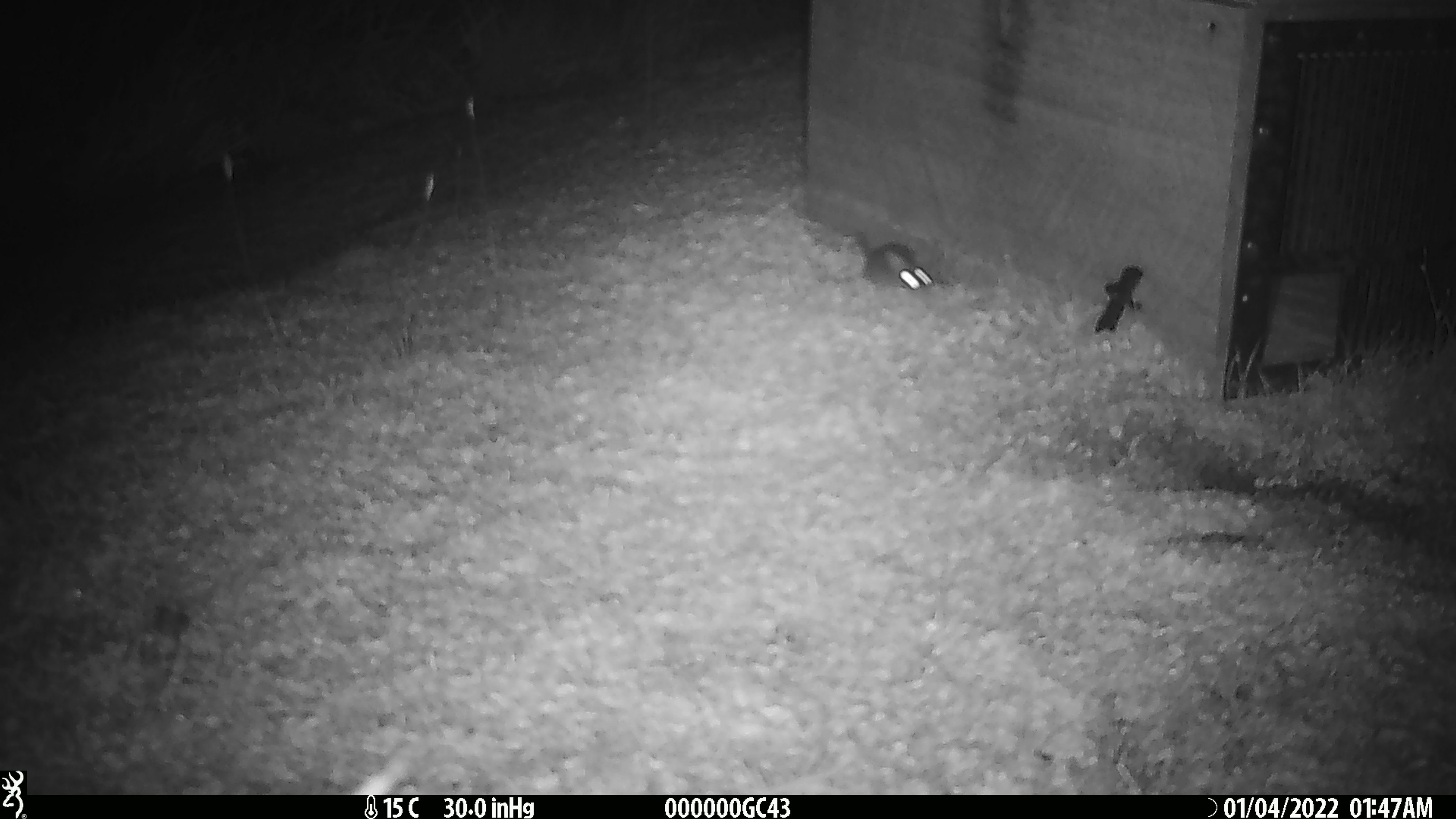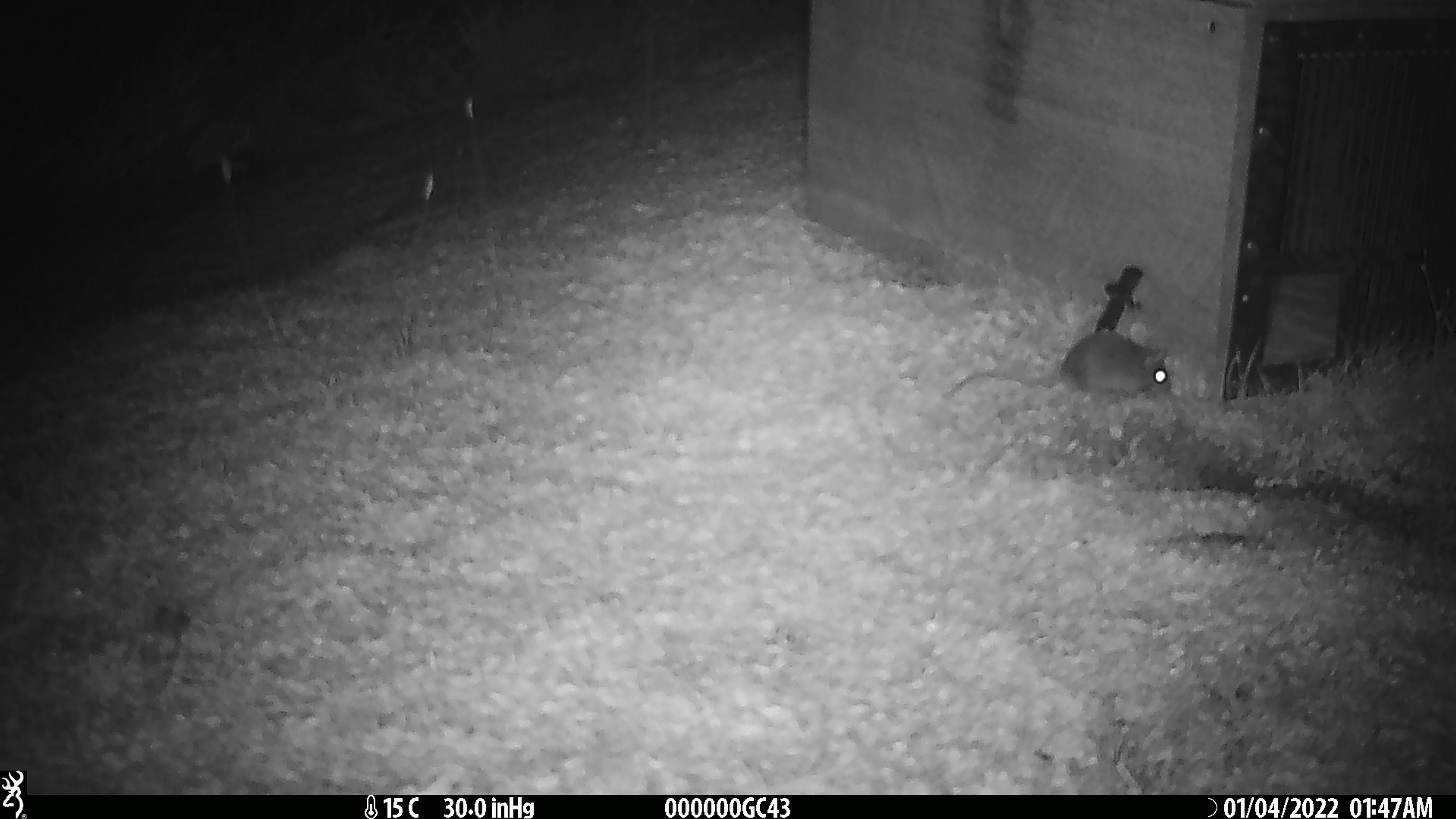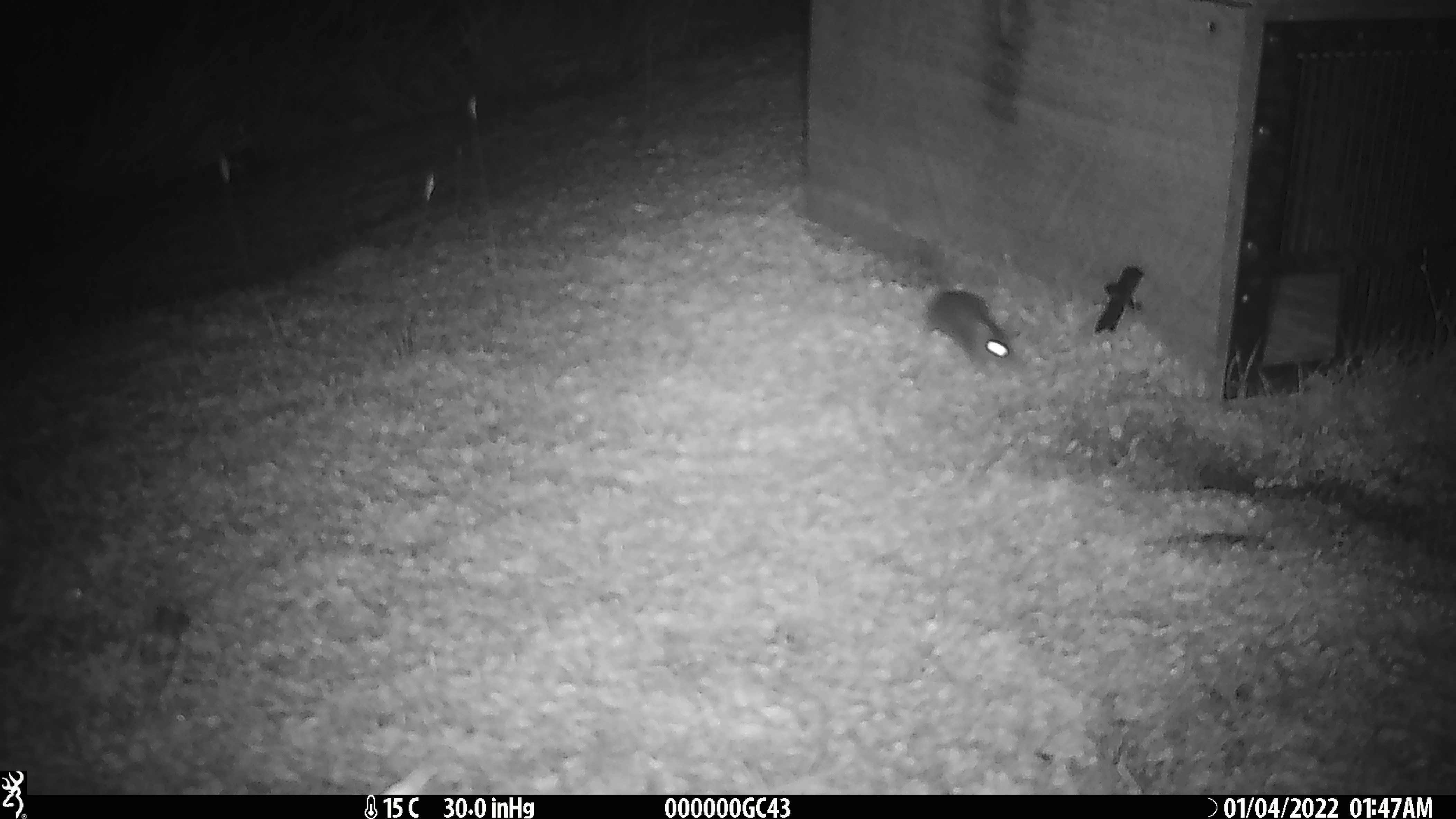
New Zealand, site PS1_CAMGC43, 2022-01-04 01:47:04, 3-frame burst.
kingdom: Animalia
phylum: Chordata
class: Mammalia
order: Rodentia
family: Muridae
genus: Mus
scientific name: Mus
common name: mouse